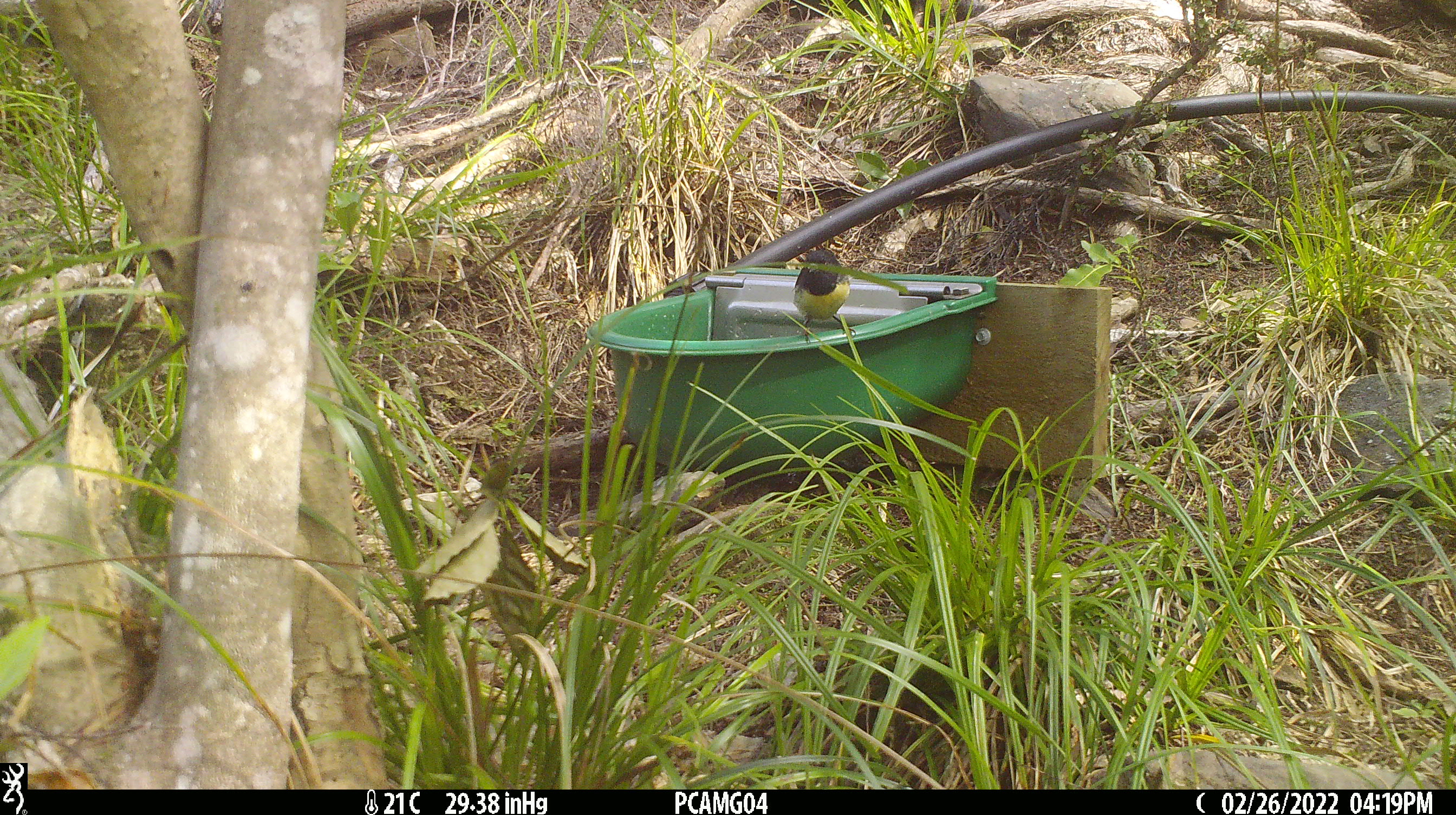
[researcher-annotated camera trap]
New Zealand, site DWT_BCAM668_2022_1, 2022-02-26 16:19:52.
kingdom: Animalia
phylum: Chordata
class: Aves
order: Passeriformes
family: Petroicidae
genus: Petroica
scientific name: Petroica macrocephala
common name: tomtit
Tomtit (Petroica macrocephala).